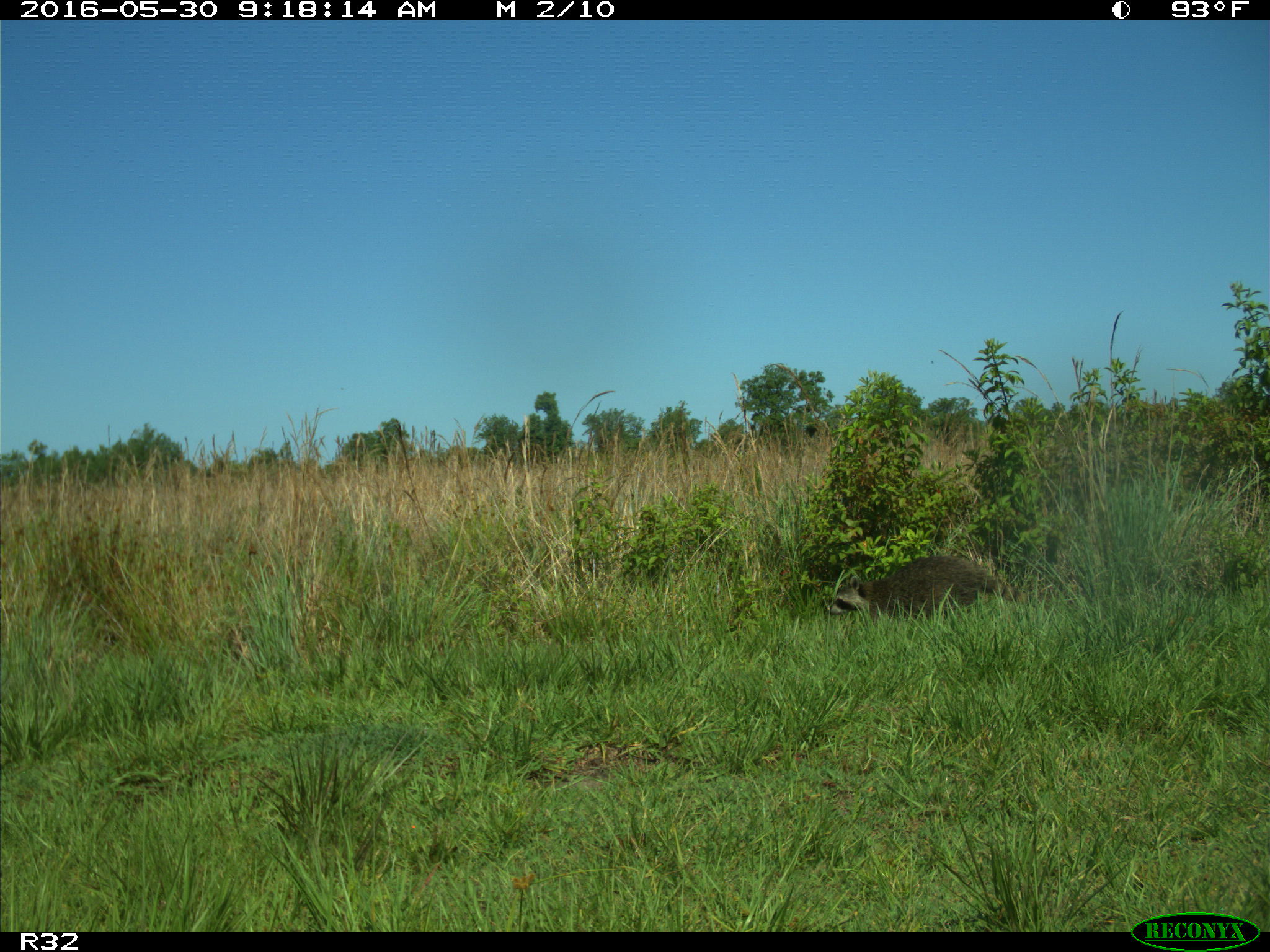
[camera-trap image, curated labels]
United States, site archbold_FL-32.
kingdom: Animalia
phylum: Chordata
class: Mammalia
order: Carnivora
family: Procyonidae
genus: Procyon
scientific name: Procyon lotor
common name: common raccoon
Procyon lotor (common raccoon).